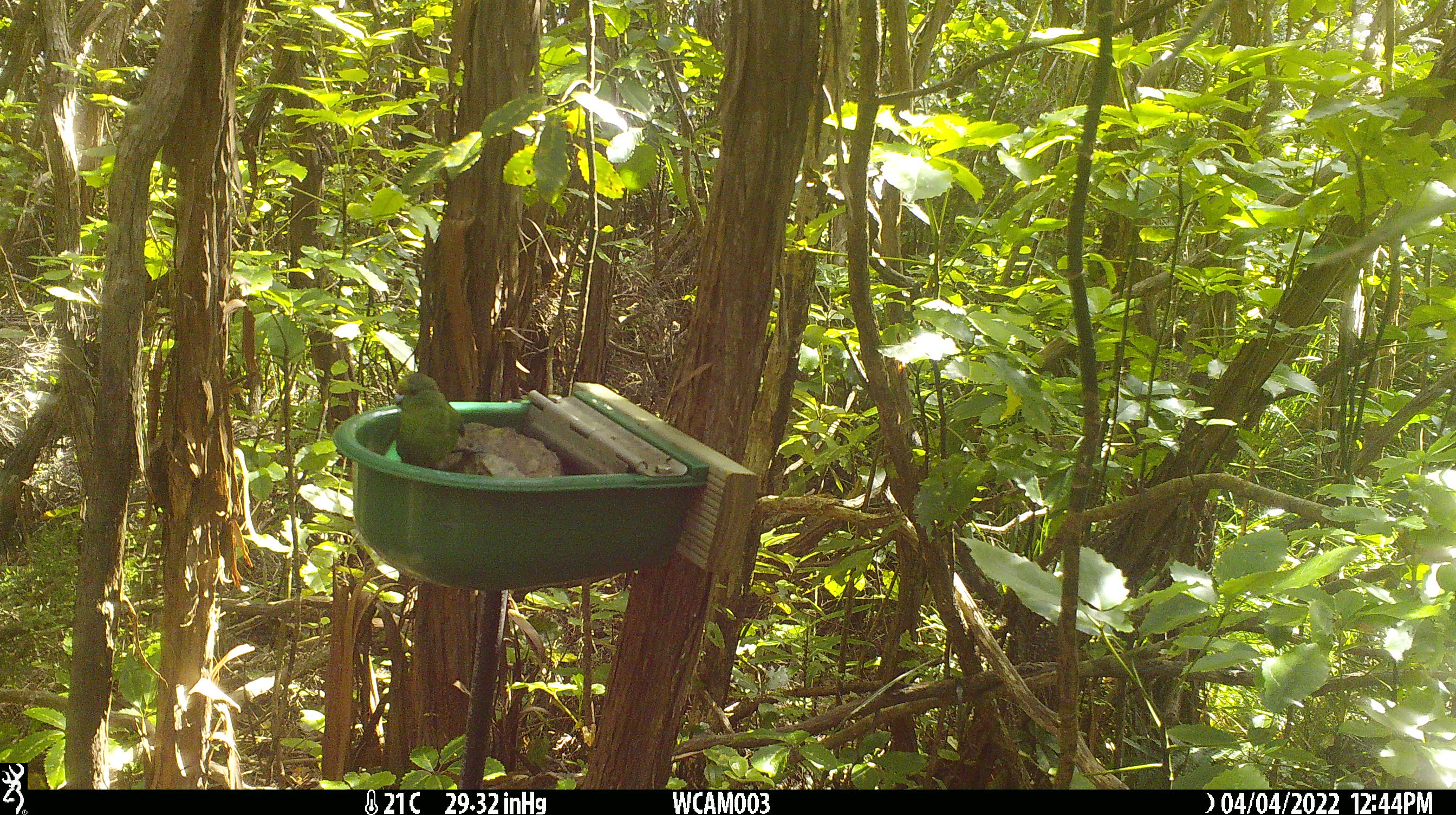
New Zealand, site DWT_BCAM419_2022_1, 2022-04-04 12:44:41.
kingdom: Animalia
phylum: Chordata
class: Aves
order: Psittaciformes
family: Psittaculidae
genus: Cyanoramphus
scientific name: Cyanoramphus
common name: parakeet